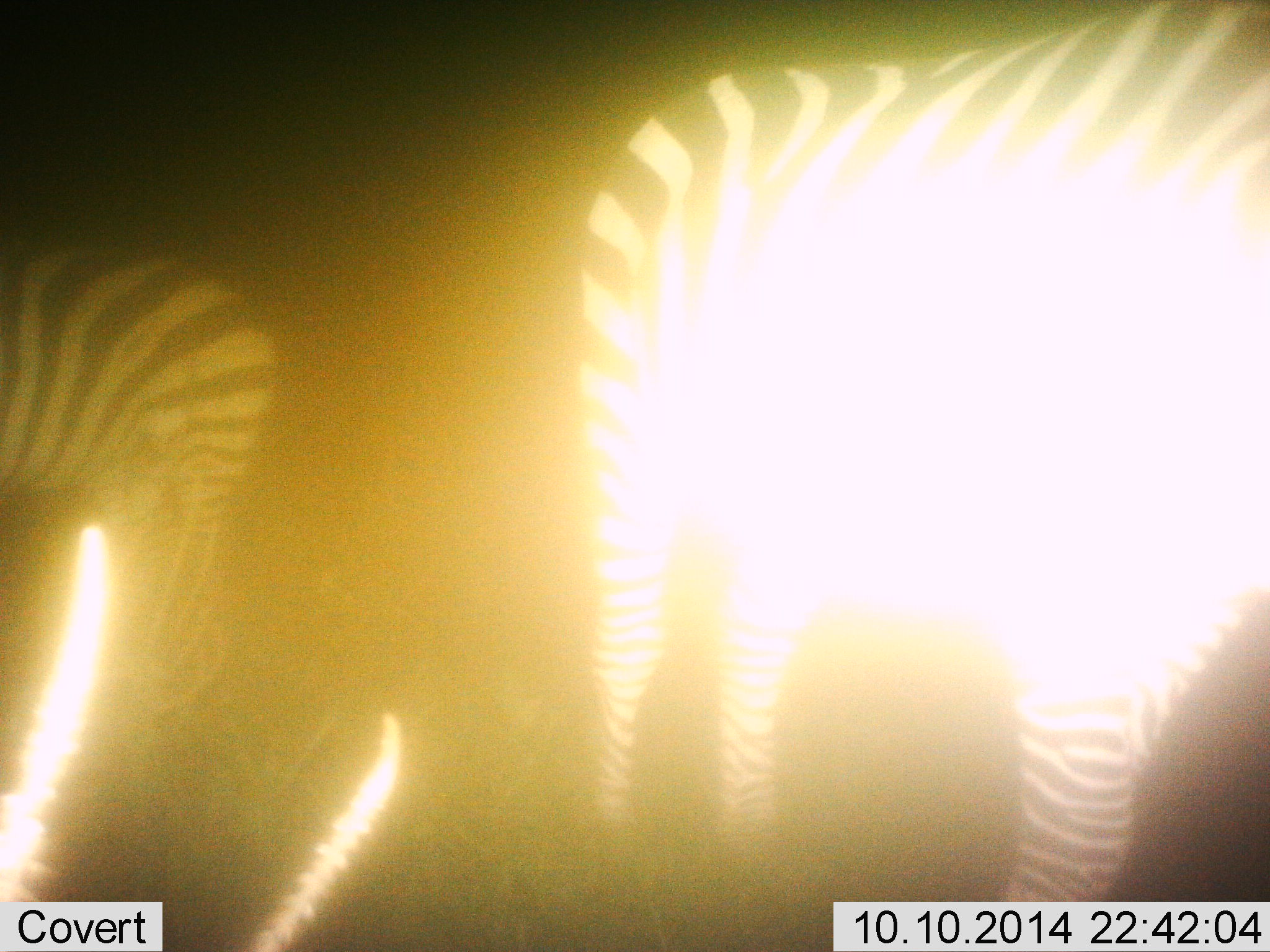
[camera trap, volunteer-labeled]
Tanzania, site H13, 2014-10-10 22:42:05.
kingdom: Animalia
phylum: Chordata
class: Mammalia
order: Perissodactyla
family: Equidae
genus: Equus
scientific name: Equus quagga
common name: plains zebra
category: zebra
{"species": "zebra (plains zebra) (Equus quagga)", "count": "2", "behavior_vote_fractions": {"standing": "80%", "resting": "0%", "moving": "0%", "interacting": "0%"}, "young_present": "0%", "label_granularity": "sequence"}